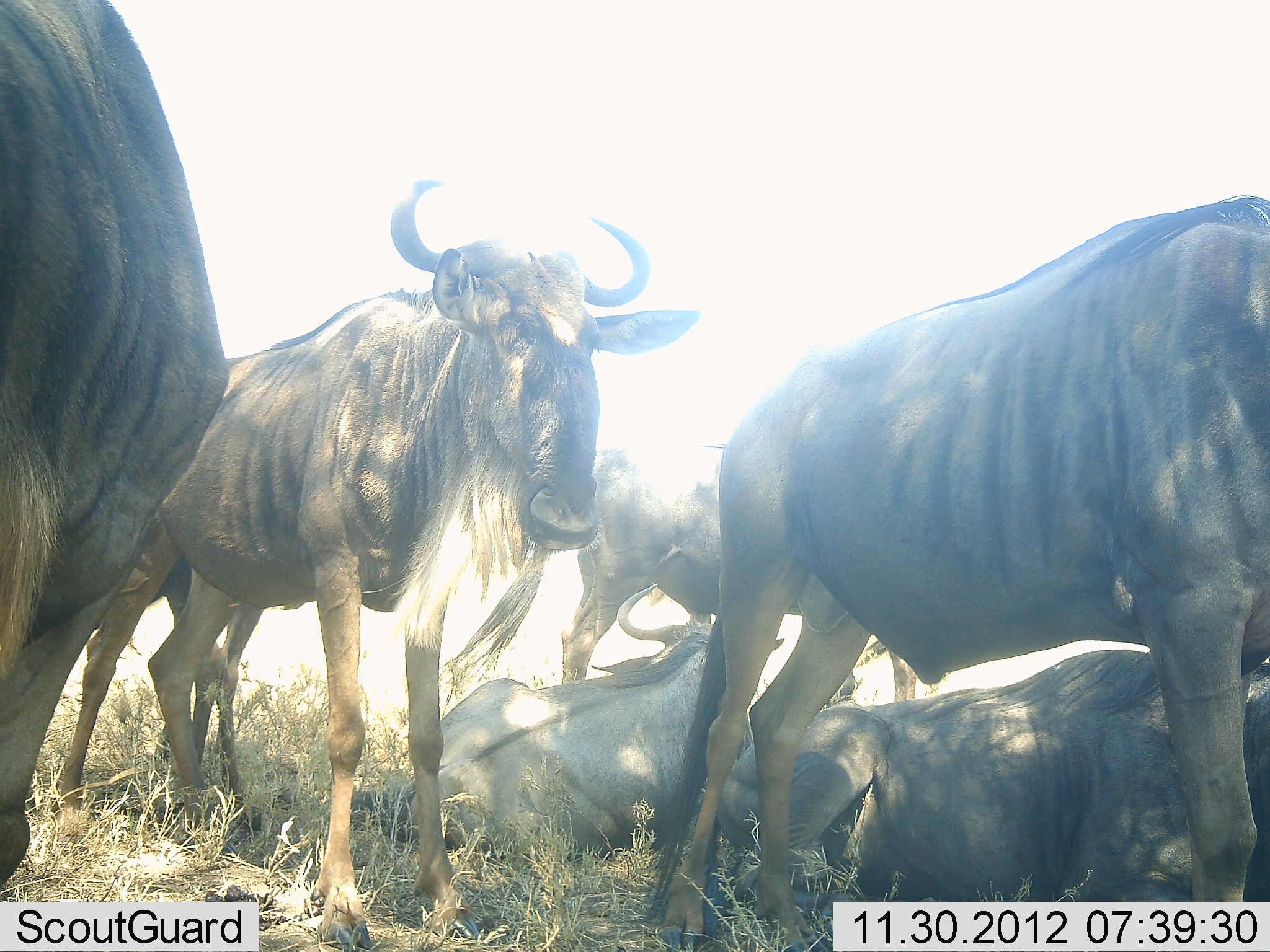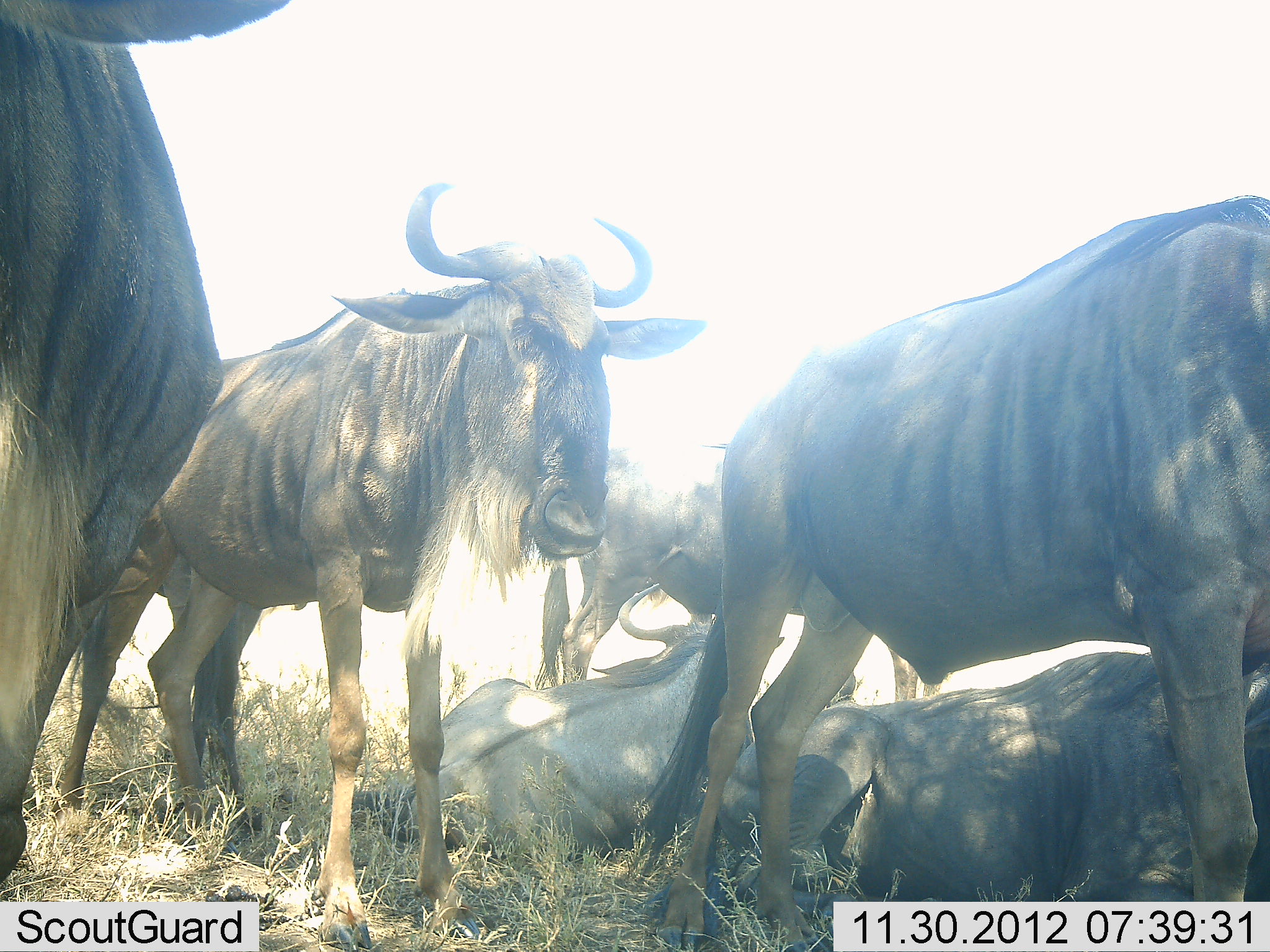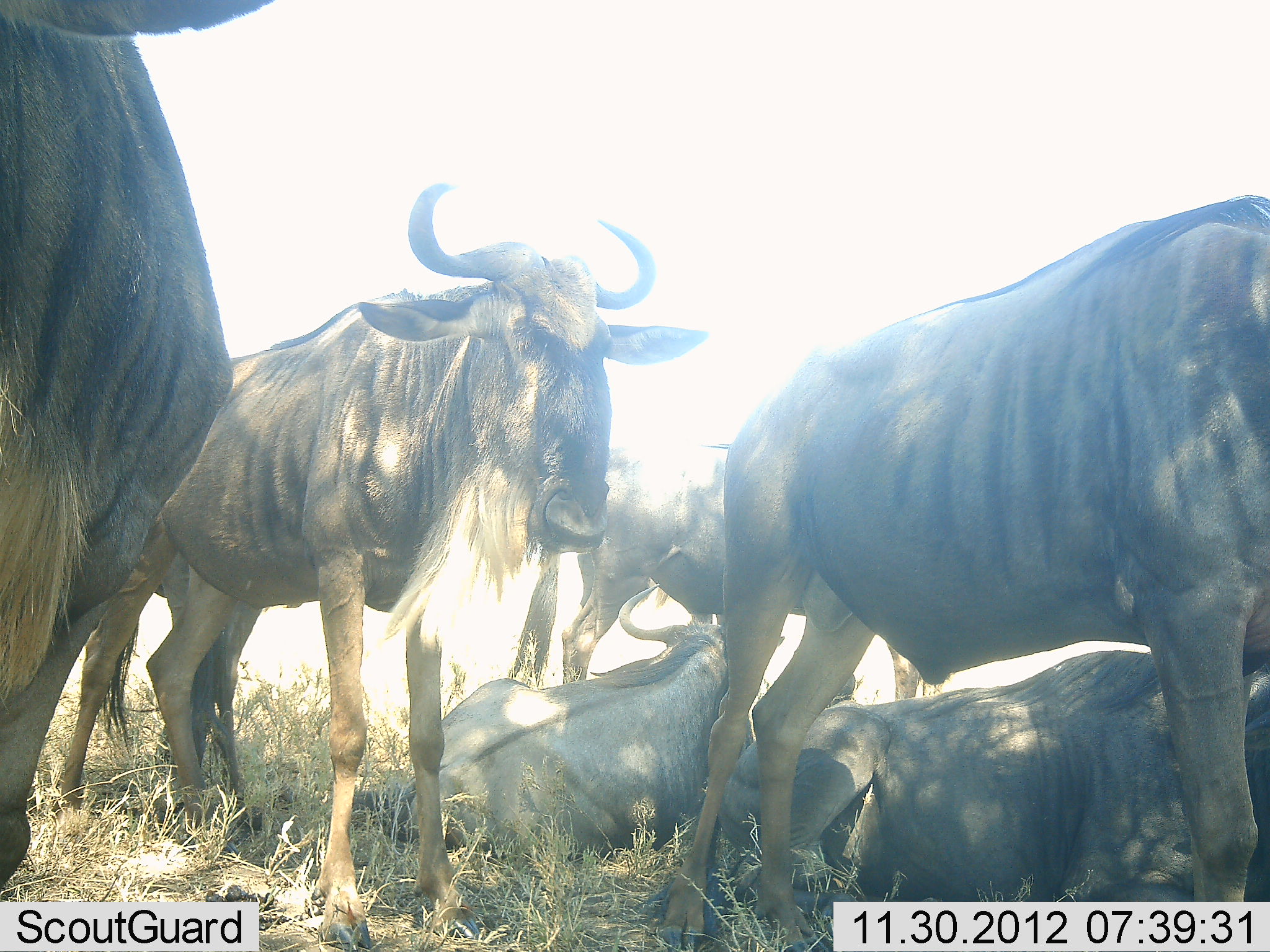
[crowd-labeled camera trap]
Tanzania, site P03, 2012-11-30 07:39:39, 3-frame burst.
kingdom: Animalia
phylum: Chordata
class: Mammalia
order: Artiodactyla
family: Bovidae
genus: Connochaetes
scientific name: Connochaetes taurinus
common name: blue wildebeest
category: wildebeest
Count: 6.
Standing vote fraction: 80%.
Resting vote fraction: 90%.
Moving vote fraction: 10%.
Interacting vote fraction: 0%.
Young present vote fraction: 10%.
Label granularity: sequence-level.